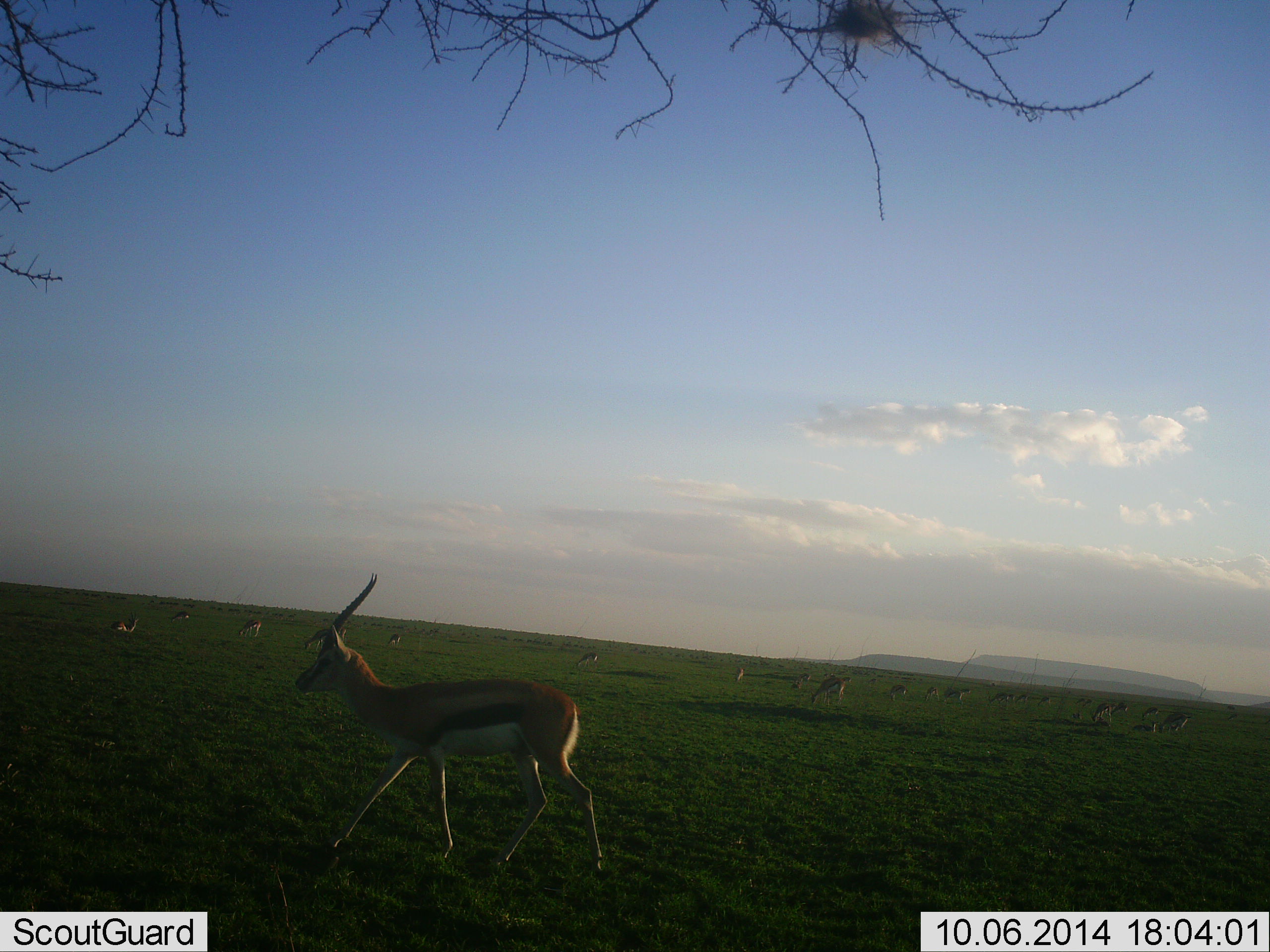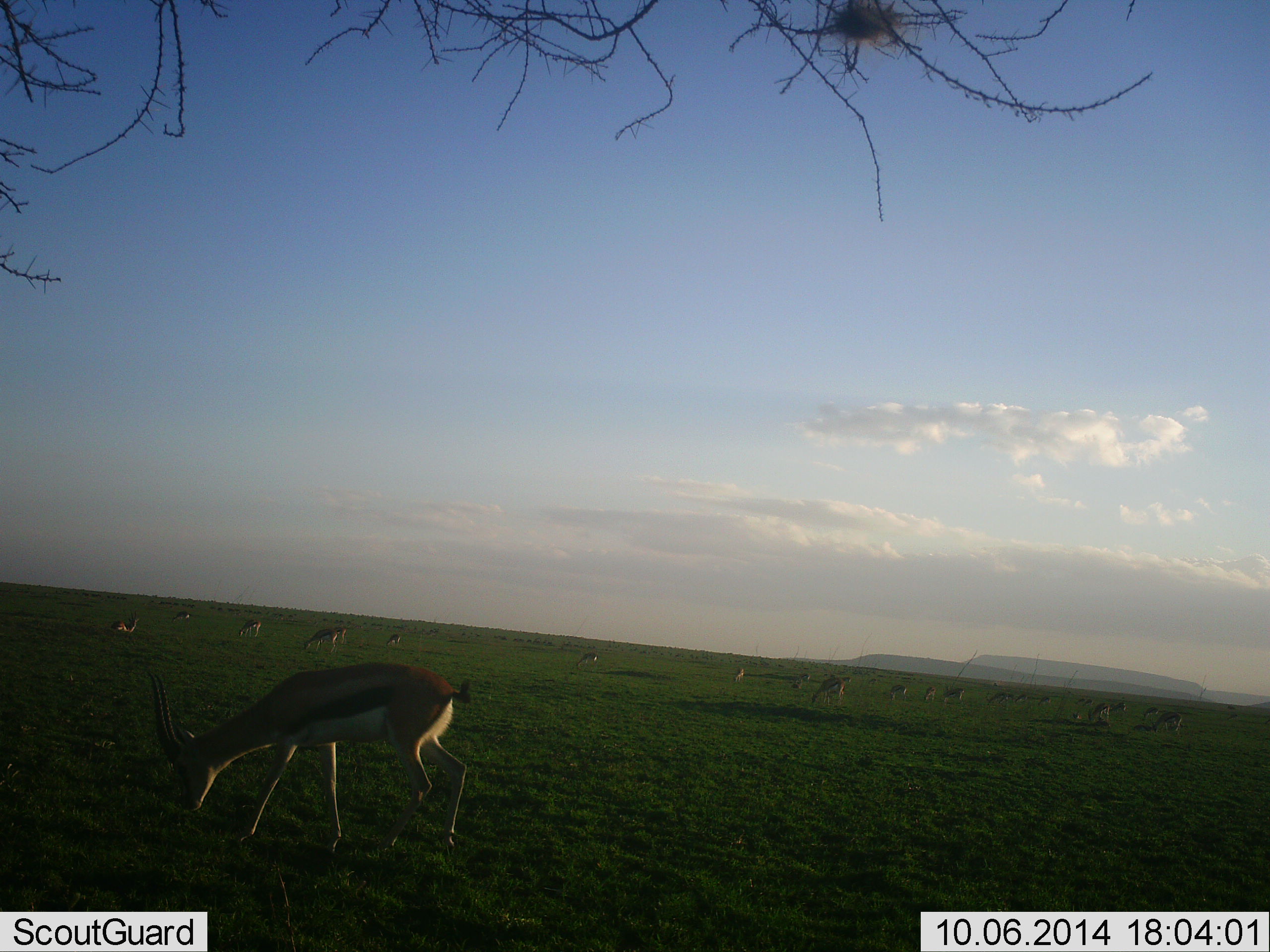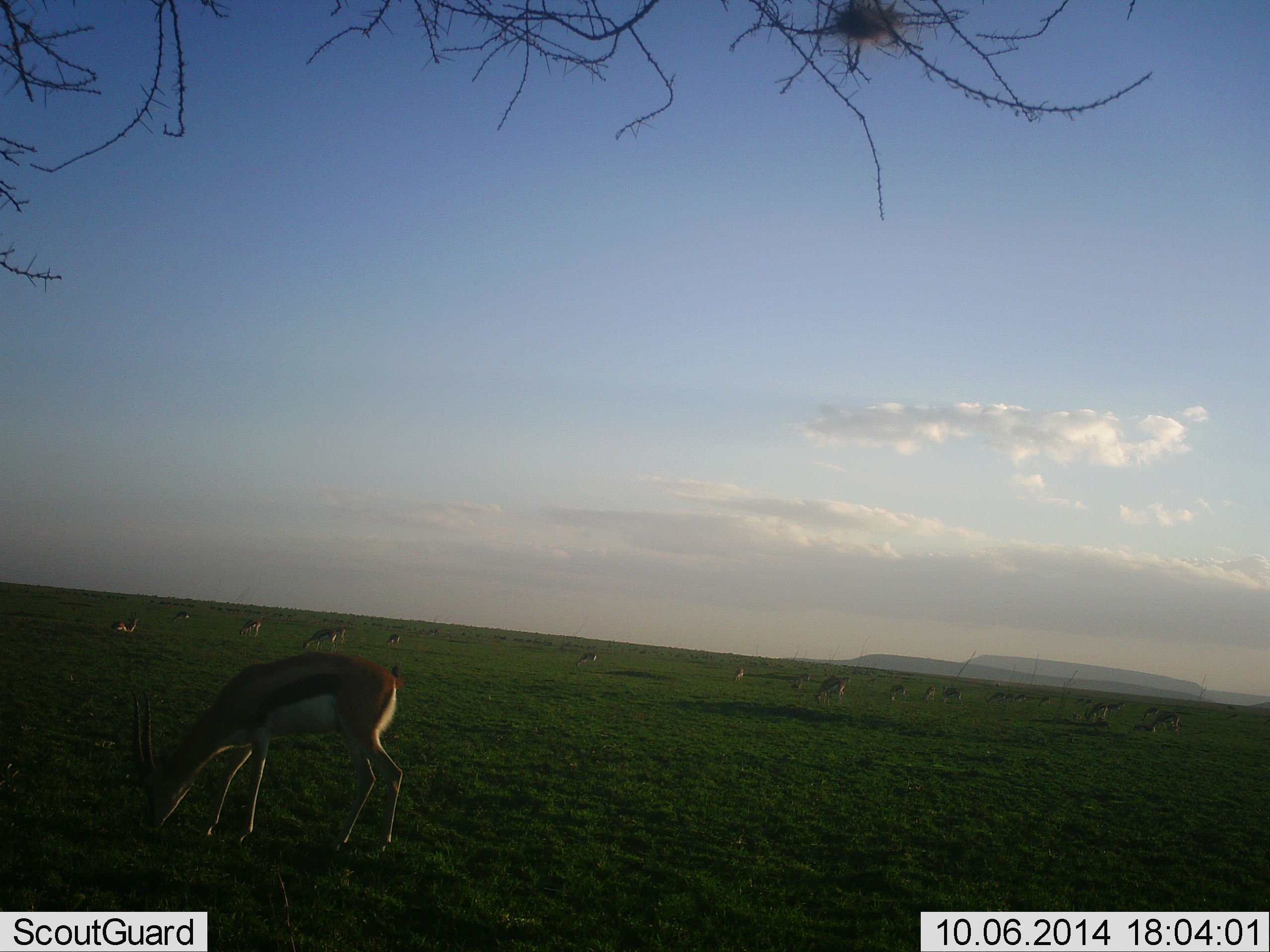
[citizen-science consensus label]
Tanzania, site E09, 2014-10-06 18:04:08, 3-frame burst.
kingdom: Animalia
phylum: Chordata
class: Mammalia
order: Artiodactyla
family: Bovidae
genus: Eudorcas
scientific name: Eudorcas thomsonii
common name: thomson's gazelle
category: gazellethomsons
Gazellethomsons (thomson's gazelle) (Eudorcas thomsonii), count 11-50. Behavior (volunteer vote fractions): standing 40%, resting 20%, moving 30%, interacting 10%. Young present (vote fraction): 0%. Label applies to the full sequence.